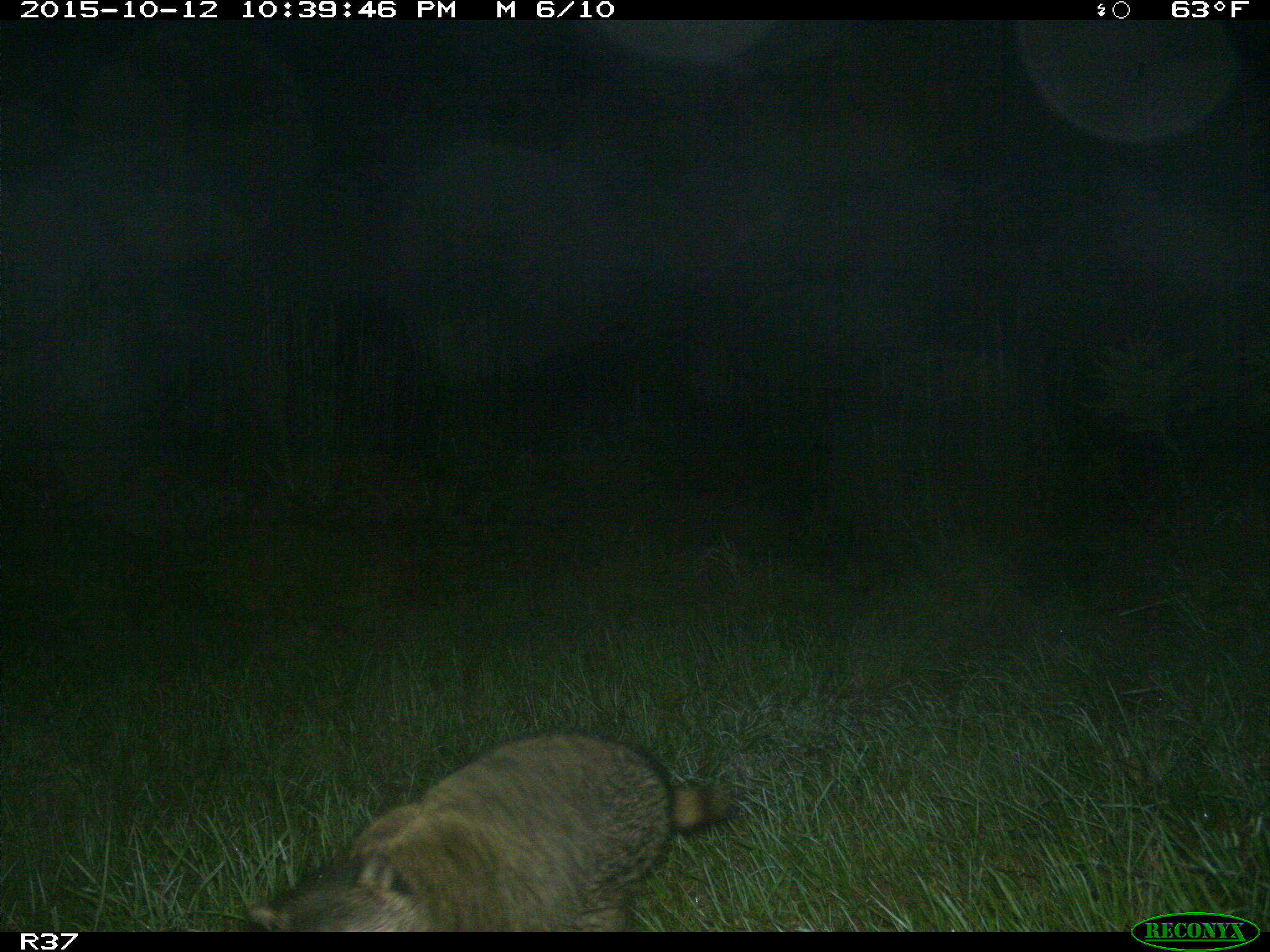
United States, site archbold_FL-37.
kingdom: Animalia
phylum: Chordata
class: Mammalia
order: Carnivora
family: Procyonidae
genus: Procyon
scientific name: Procyon lotor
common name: common raccoon